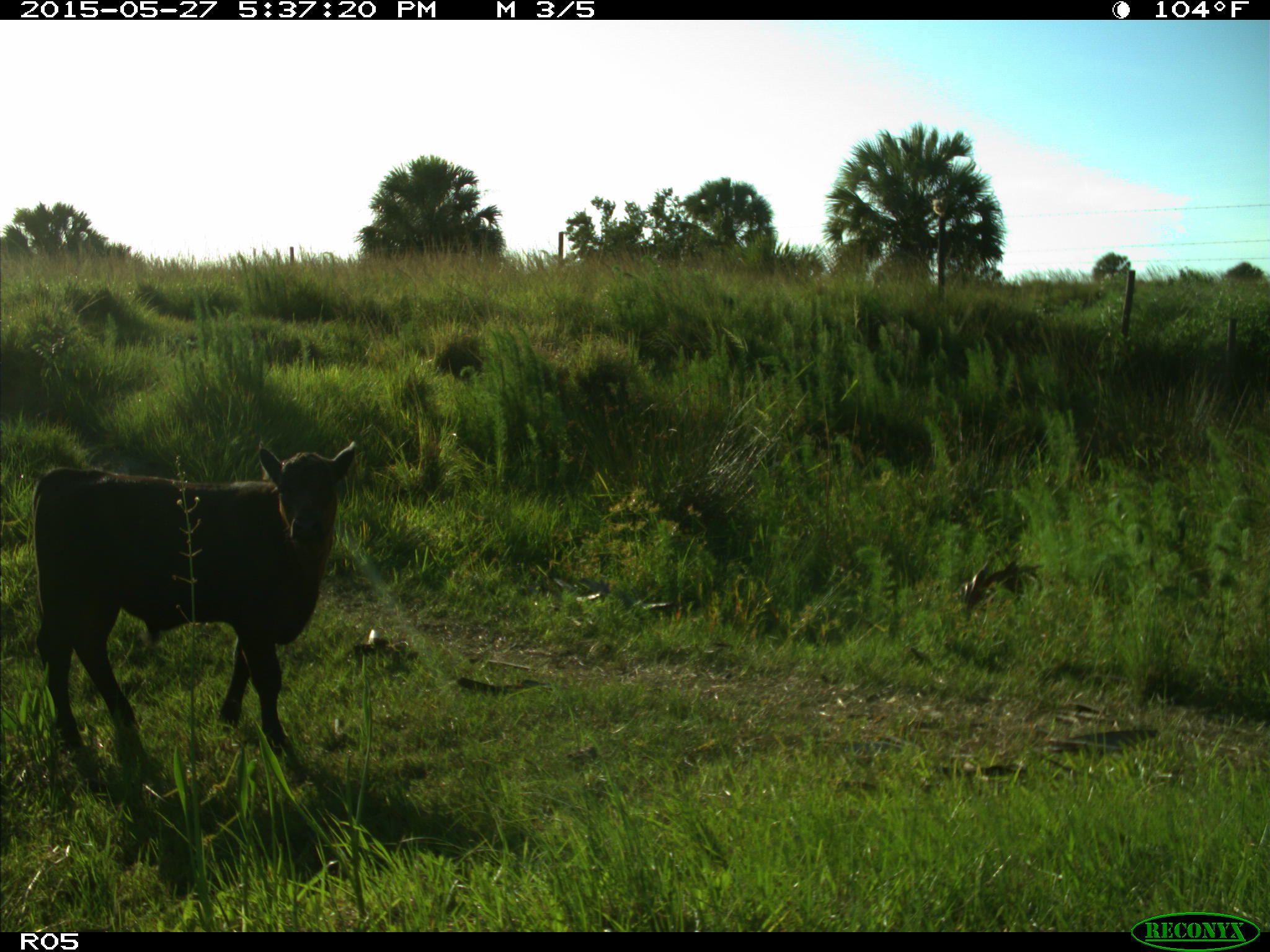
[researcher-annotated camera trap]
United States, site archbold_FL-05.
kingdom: Animalia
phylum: Chordata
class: Mammalia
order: Artiodactyla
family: Bovidae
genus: Bos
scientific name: Bos taurus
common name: domestic cow